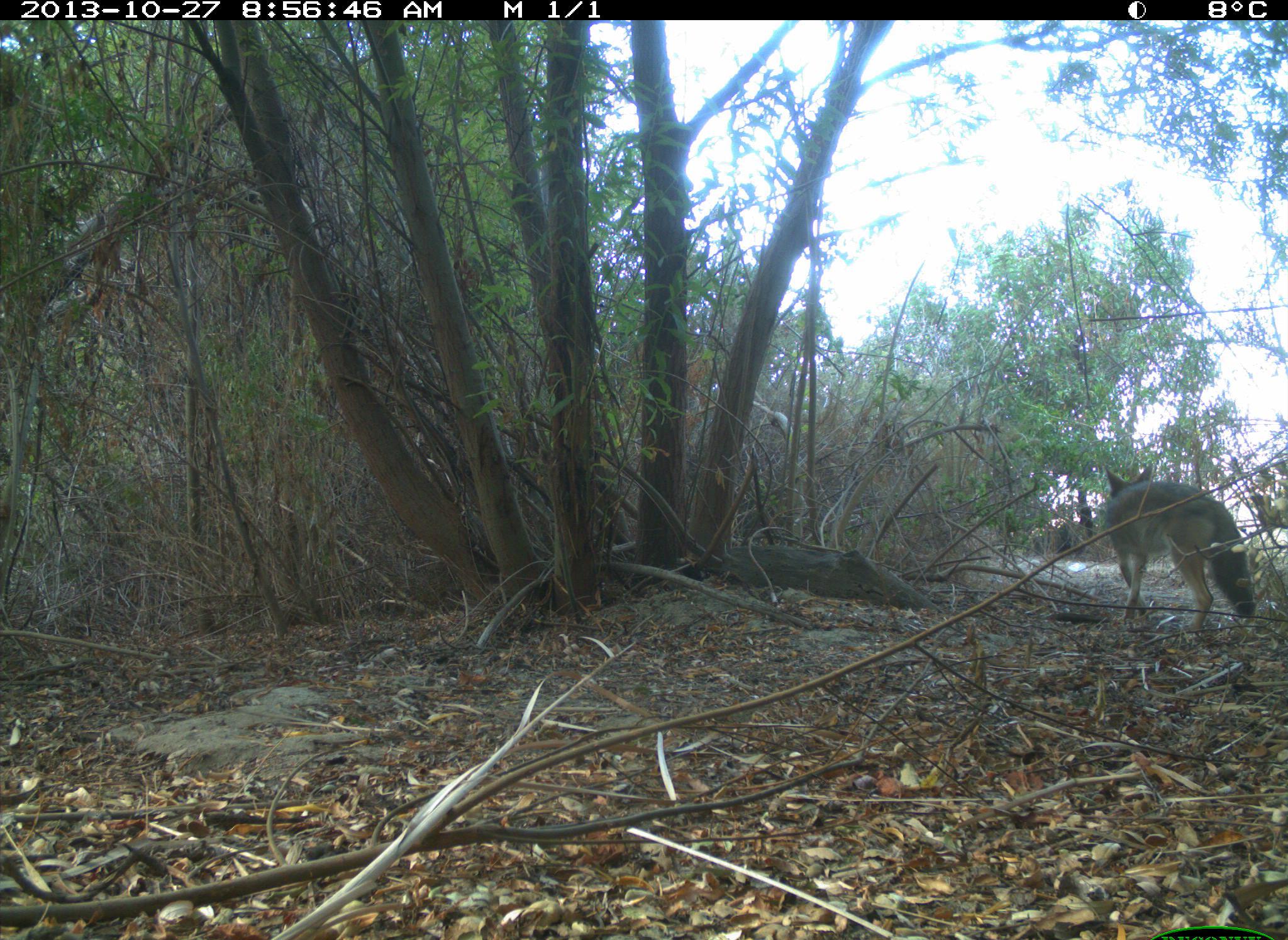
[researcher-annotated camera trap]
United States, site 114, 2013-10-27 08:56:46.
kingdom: Animalia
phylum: Chordata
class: Mammalia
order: Carnivora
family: Canidae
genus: Canis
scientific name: Canis latrans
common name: coyote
Coyote (Canis latrans).